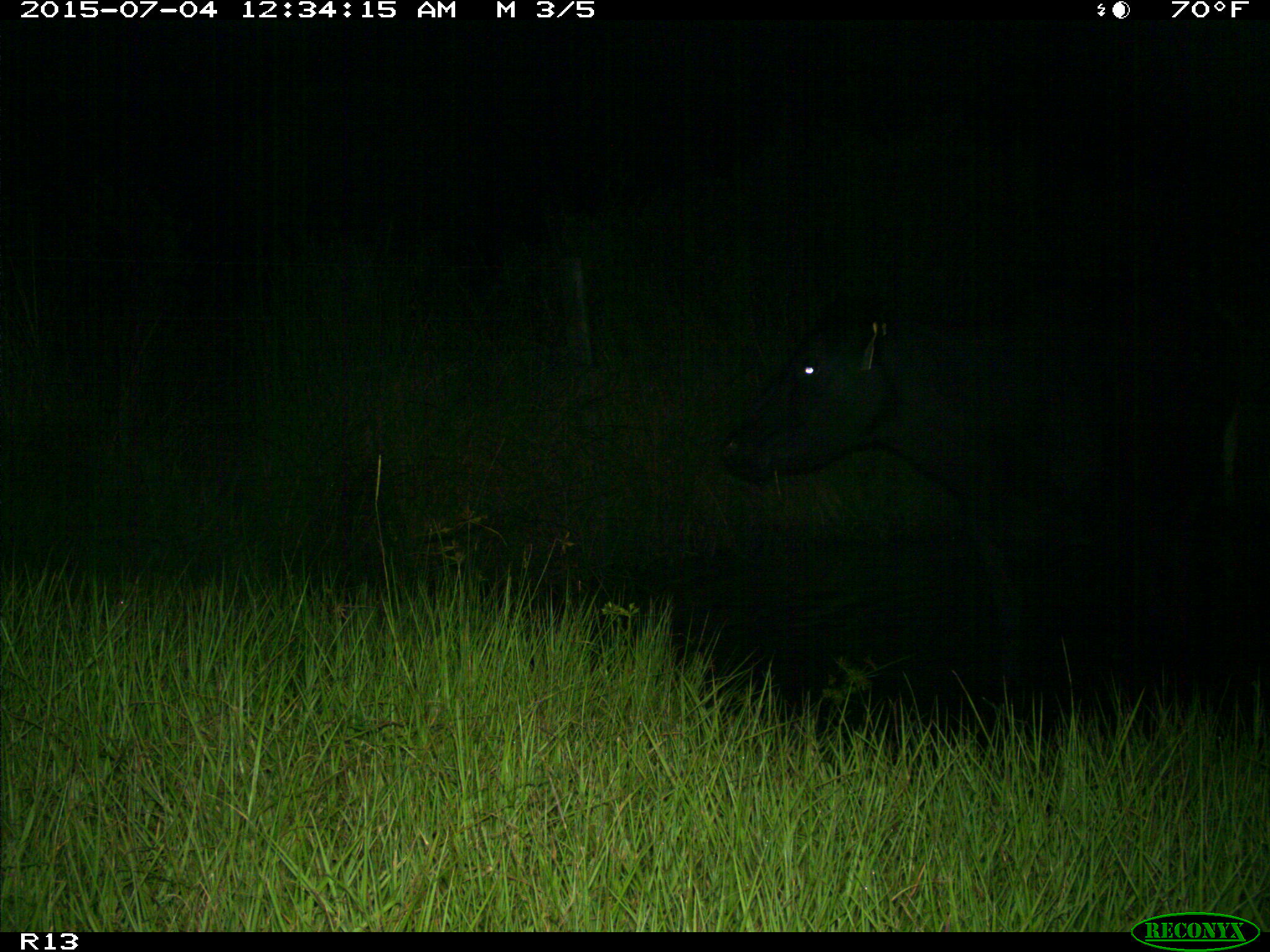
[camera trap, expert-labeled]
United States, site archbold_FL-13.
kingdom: Animalia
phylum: Chordata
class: Mammalia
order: Artiodactyla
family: Bovidae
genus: Bos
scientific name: Bos taurus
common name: domestic cow